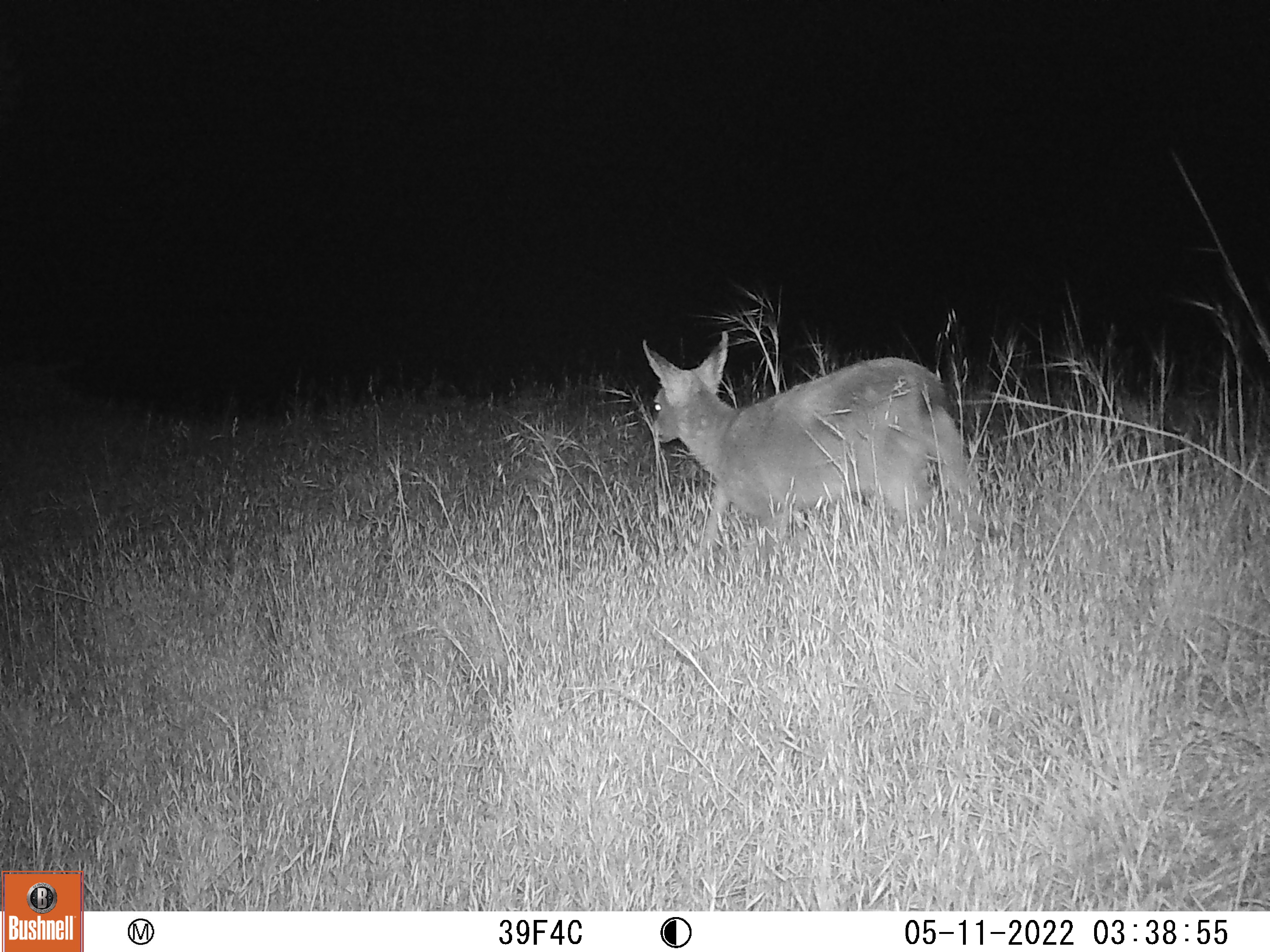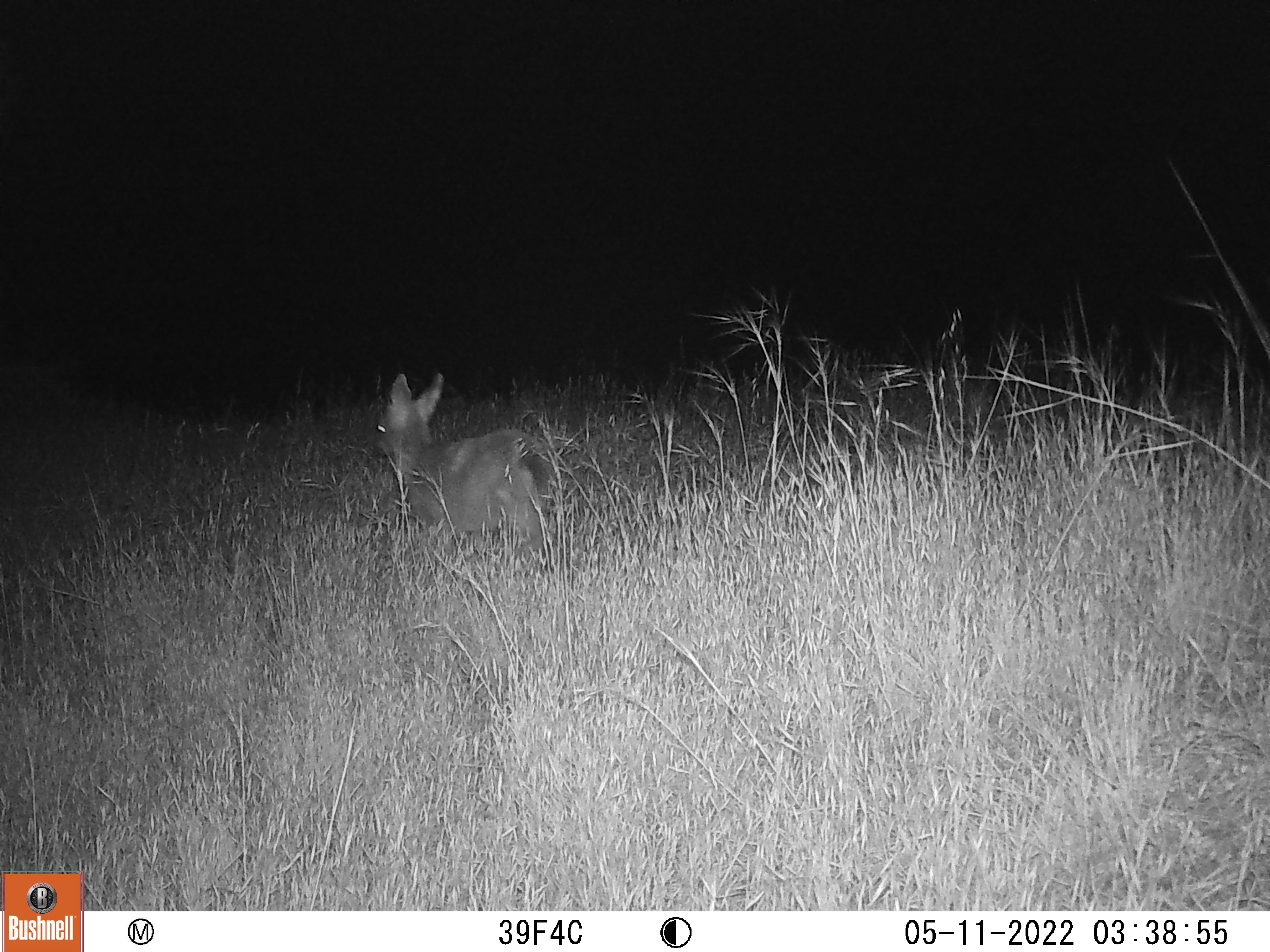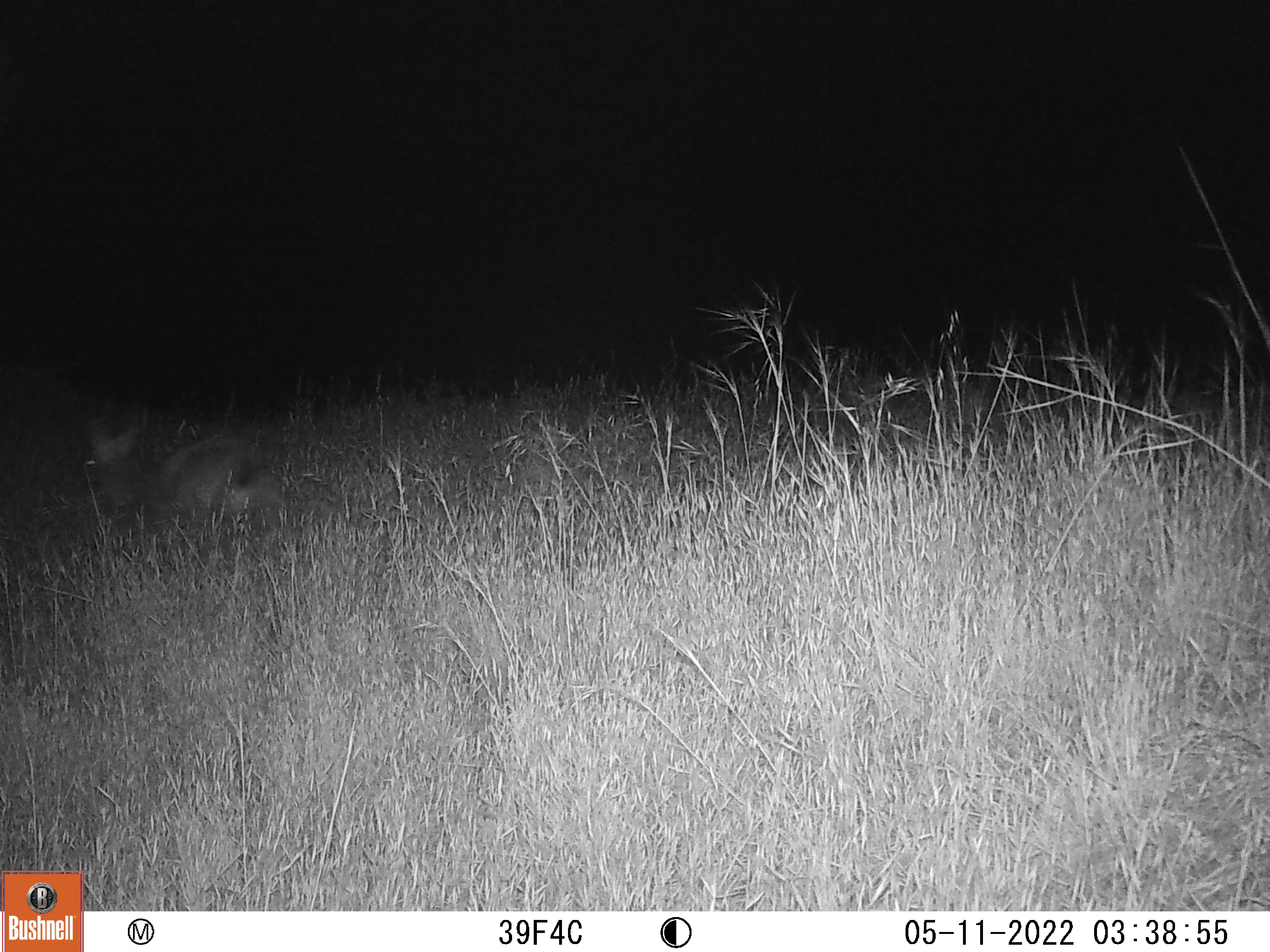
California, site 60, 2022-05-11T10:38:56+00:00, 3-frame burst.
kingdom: Animalia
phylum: Chordata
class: Mammalia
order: Artiodactyla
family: Cervidae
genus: Odocoileus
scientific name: Odocoileus hemionus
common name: mule deer